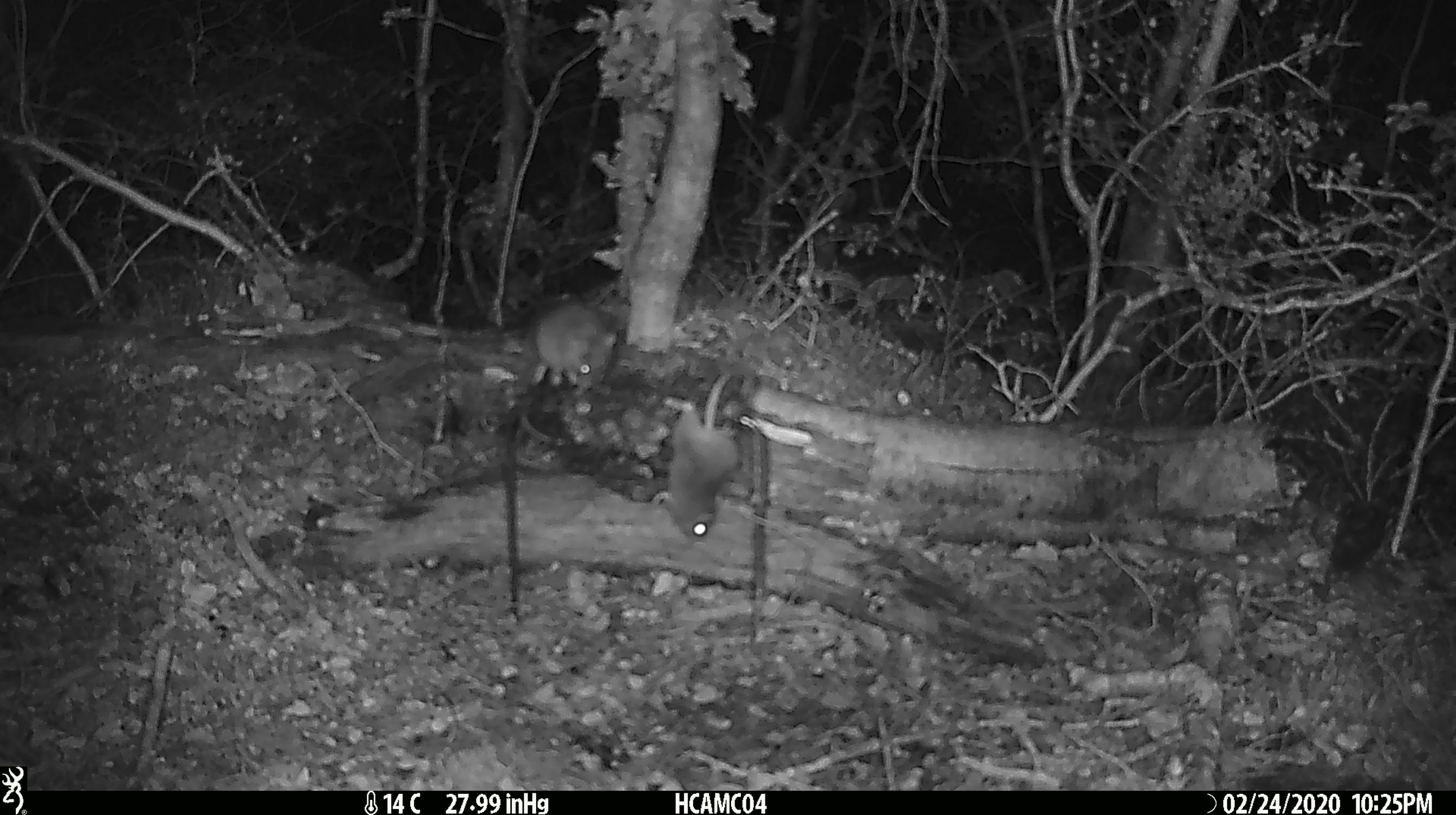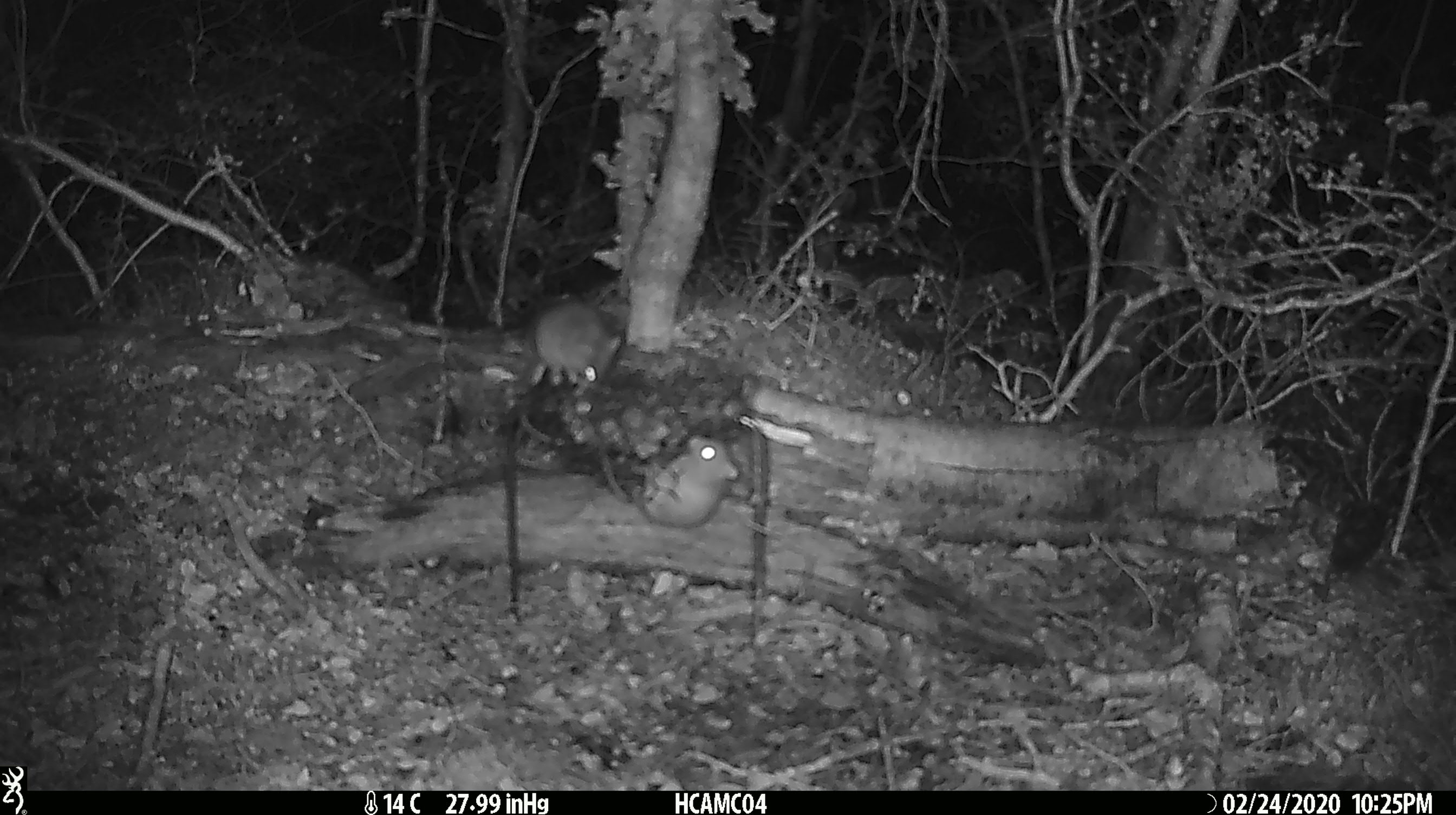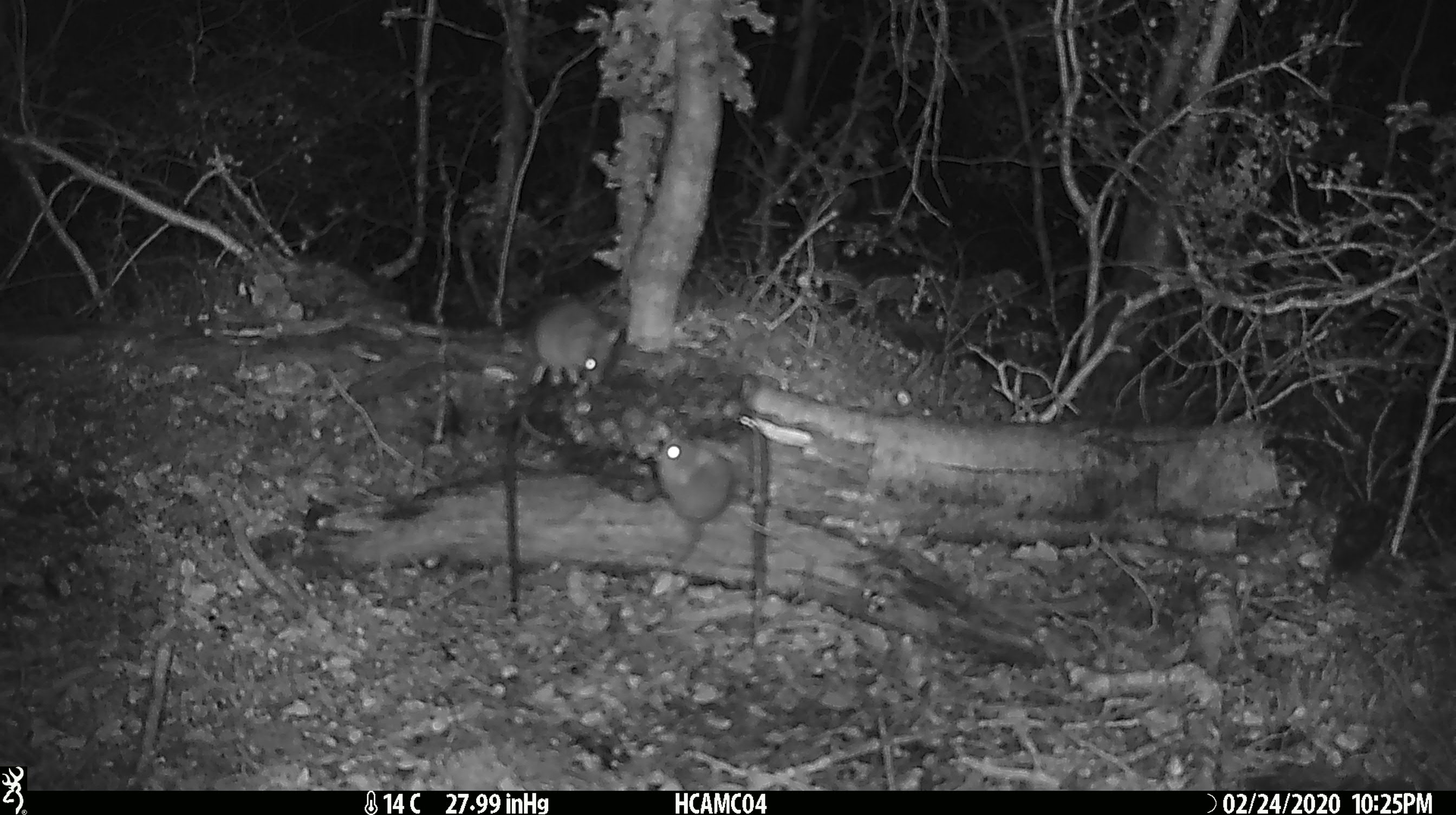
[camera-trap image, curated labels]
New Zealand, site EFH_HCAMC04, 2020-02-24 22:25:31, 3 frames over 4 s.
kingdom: Animalia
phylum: Chordata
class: Mammalia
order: Rodentia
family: Muridae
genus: Mus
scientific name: Mus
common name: mouse